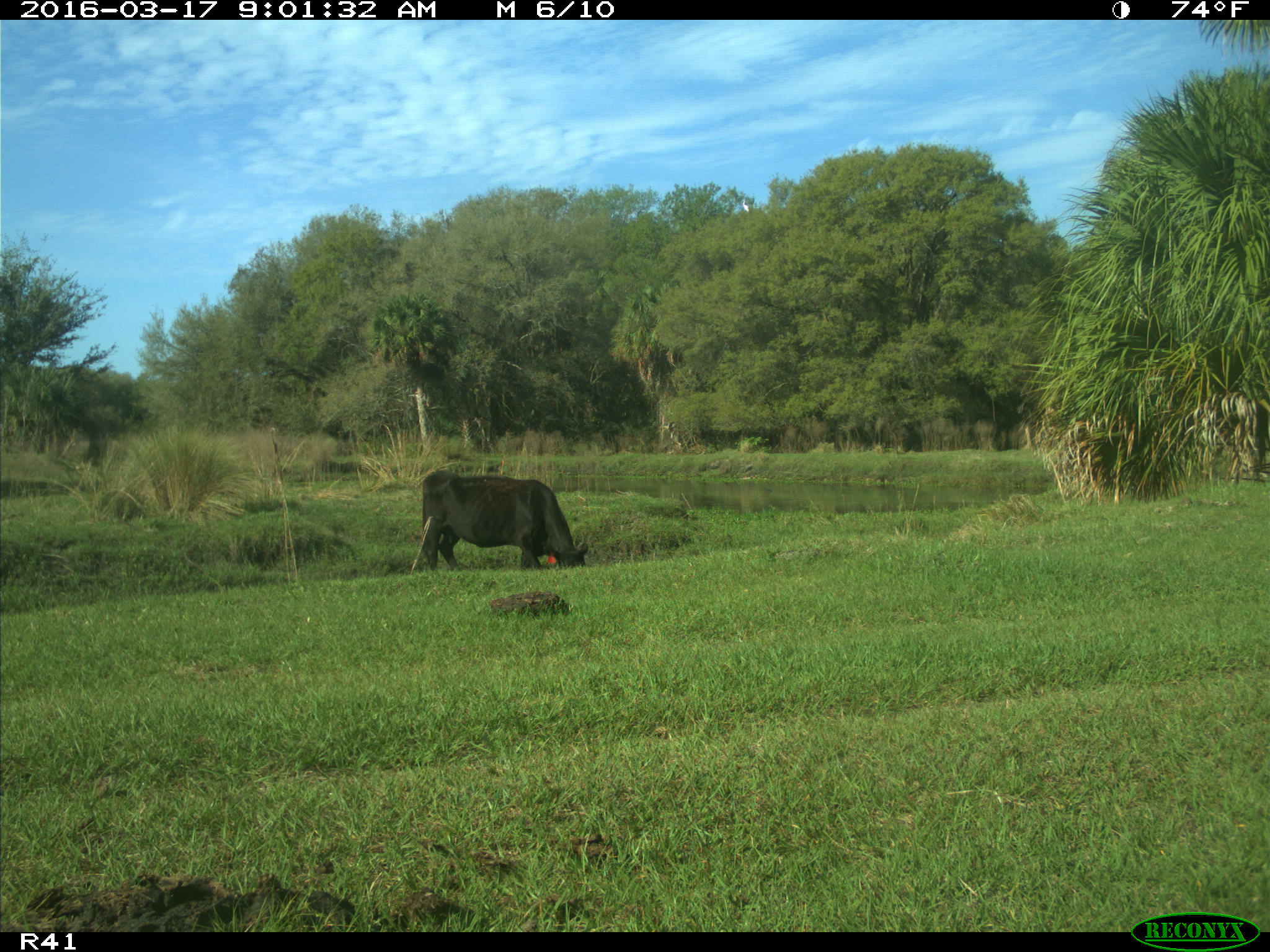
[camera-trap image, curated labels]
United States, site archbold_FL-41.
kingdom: Animalia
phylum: Chordata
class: Mammalia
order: Artiodactyla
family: Bovidae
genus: Bos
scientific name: Bos taurus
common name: domestic cow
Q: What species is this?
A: Bos taurus (domestic cow).